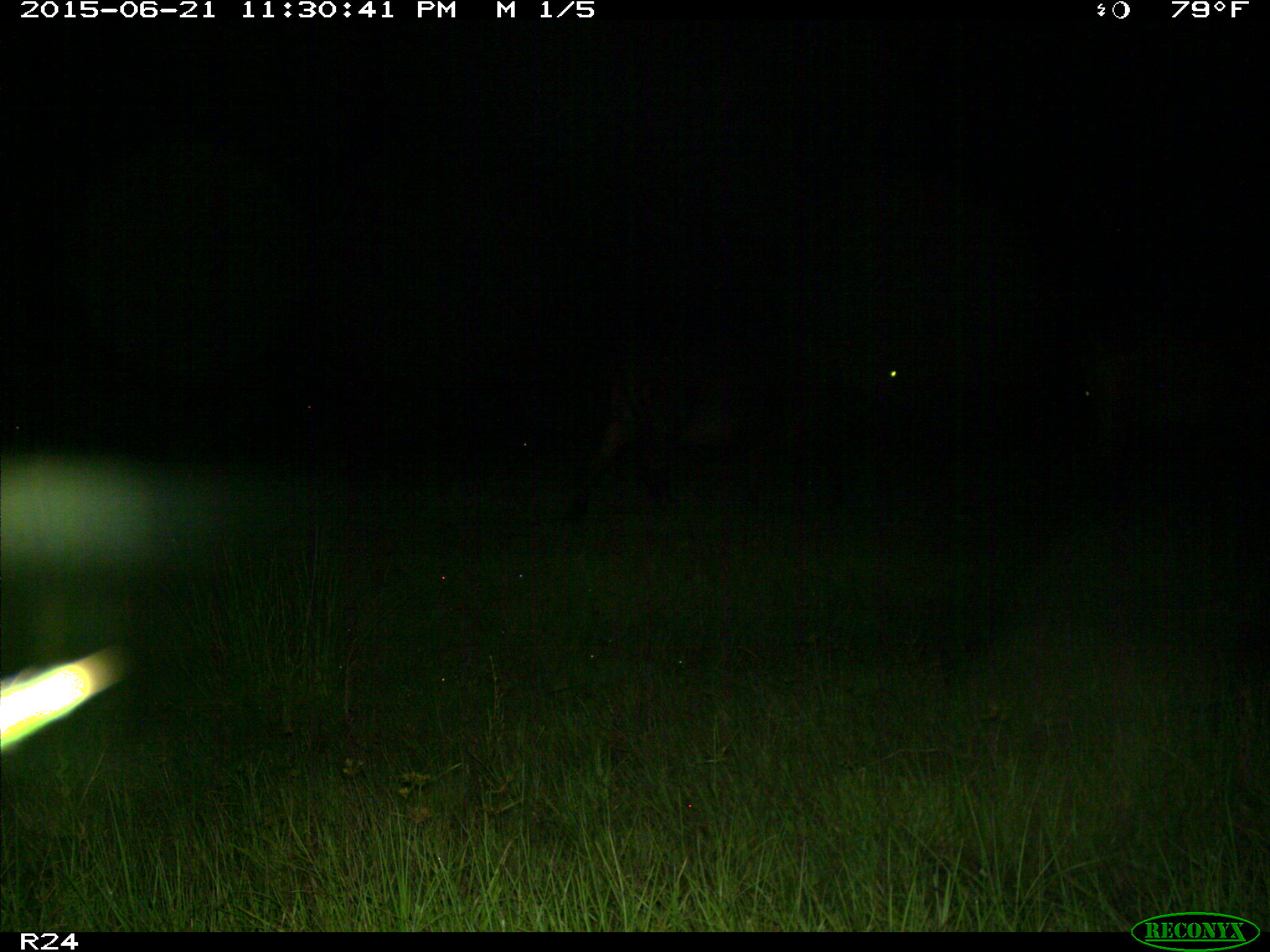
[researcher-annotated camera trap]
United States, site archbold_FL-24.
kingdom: Animalia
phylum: Chordata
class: Mammalia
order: Artiodactyla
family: Bovidae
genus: Bos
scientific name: Bos taurus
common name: domestic cow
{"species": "Bos taurus (domestic cow)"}